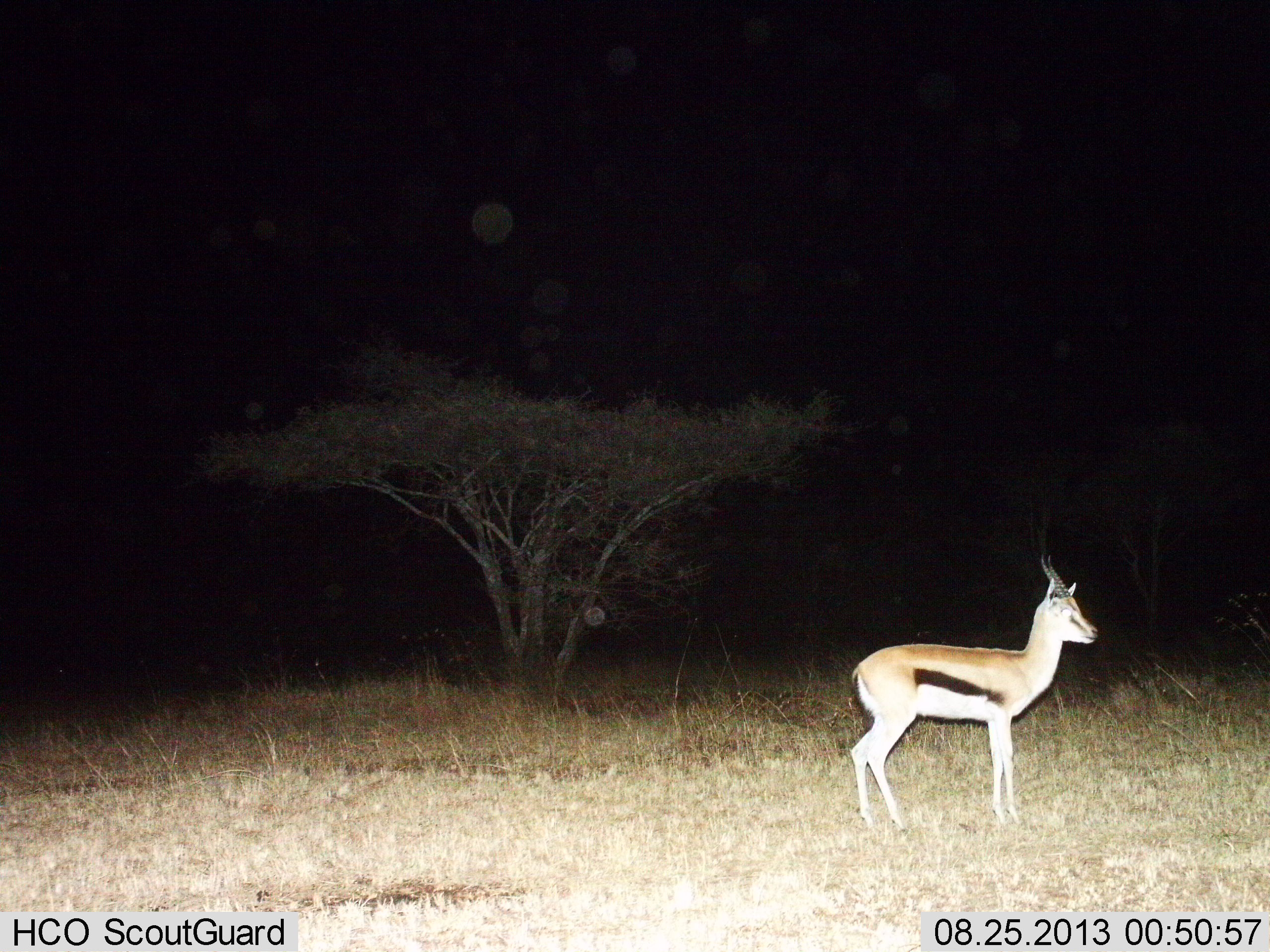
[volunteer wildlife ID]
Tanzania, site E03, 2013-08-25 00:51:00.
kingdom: Animalia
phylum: Chordata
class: Mammalia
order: Artiodactyla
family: Bovidae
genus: Eudorcas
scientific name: Eudorcas thomsonii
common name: thomson's gazelle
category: gazellethomsons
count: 1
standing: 100%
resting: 0%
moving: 0%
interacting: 0%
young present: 0%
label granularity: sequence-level